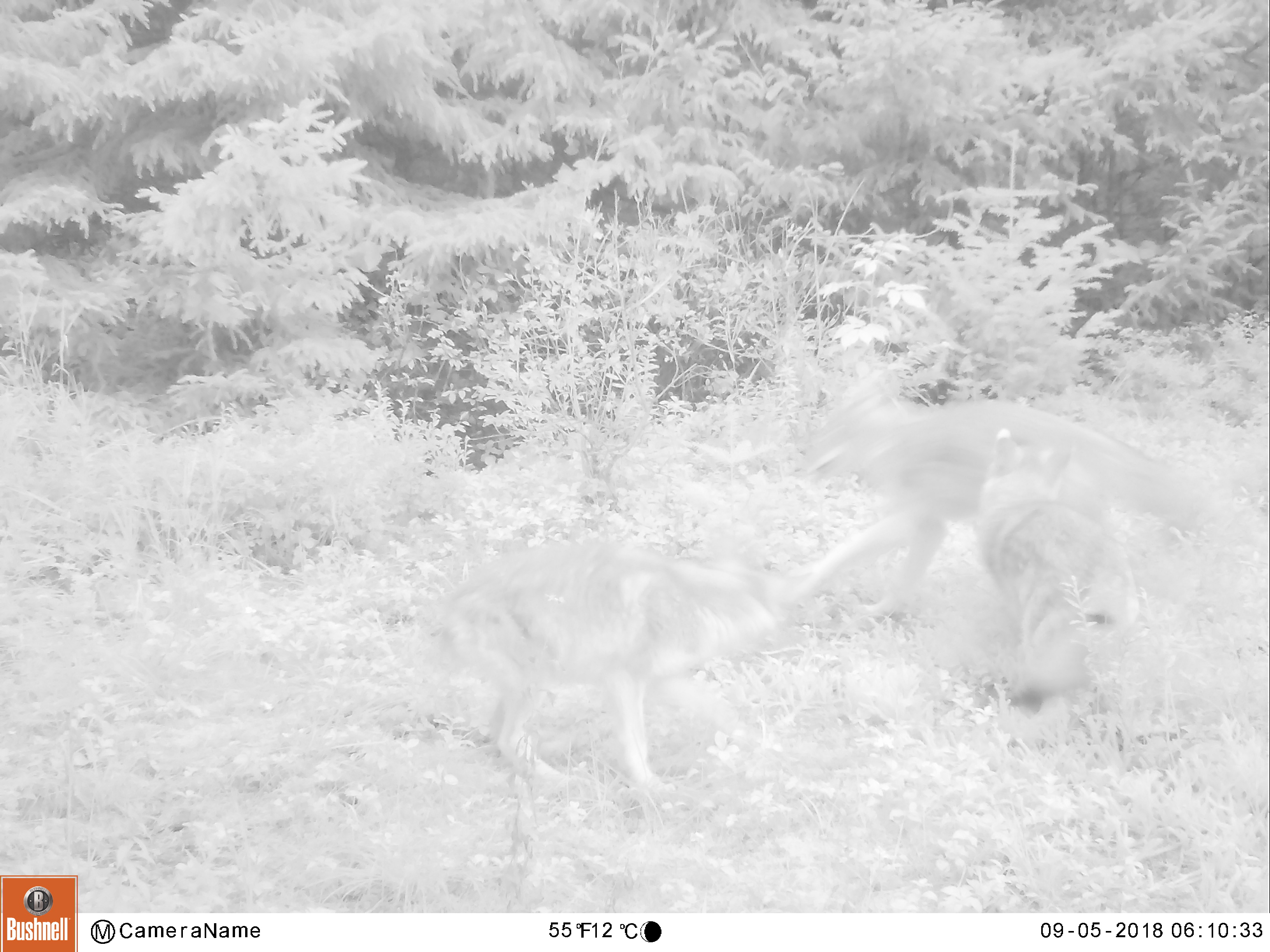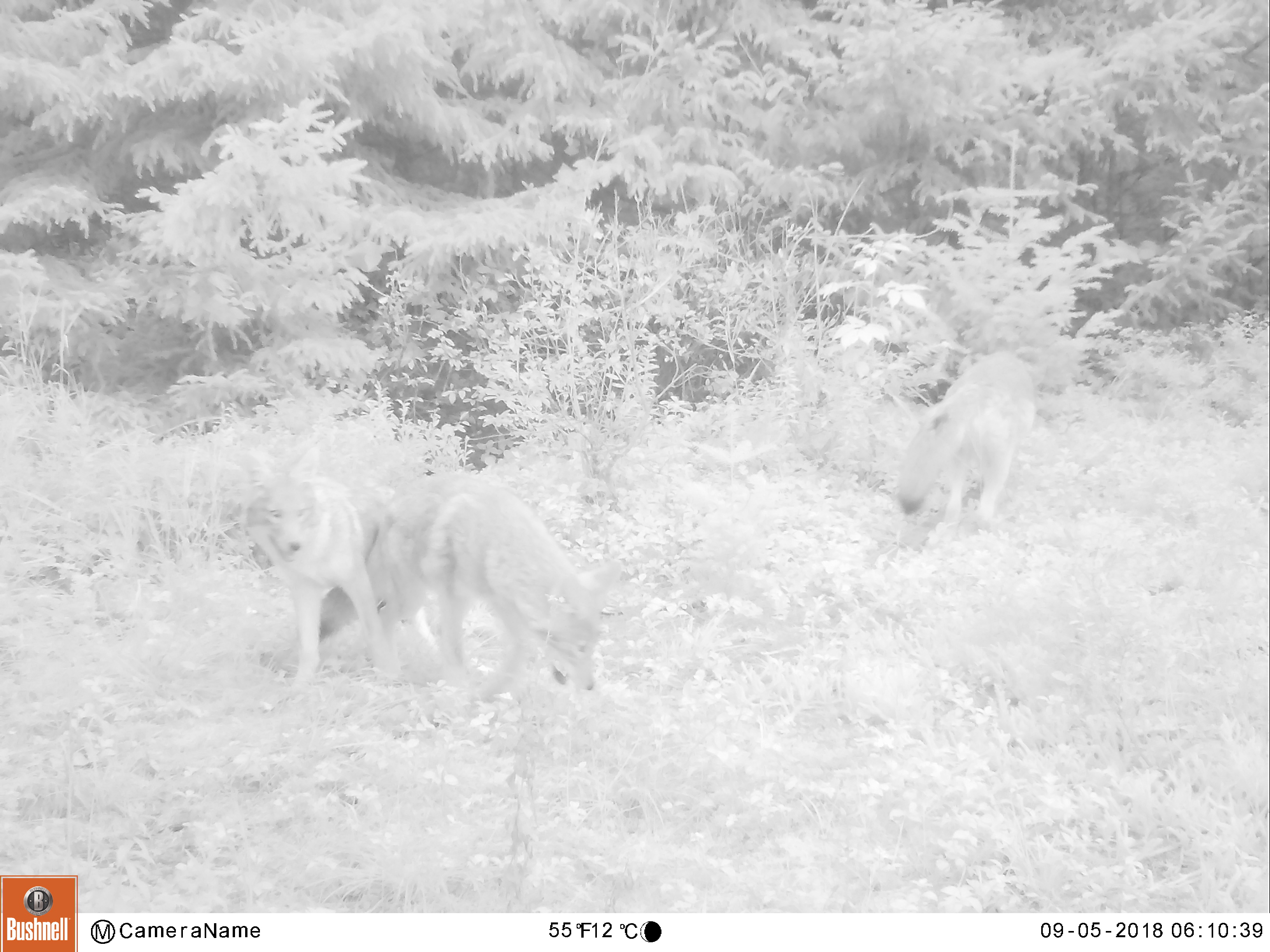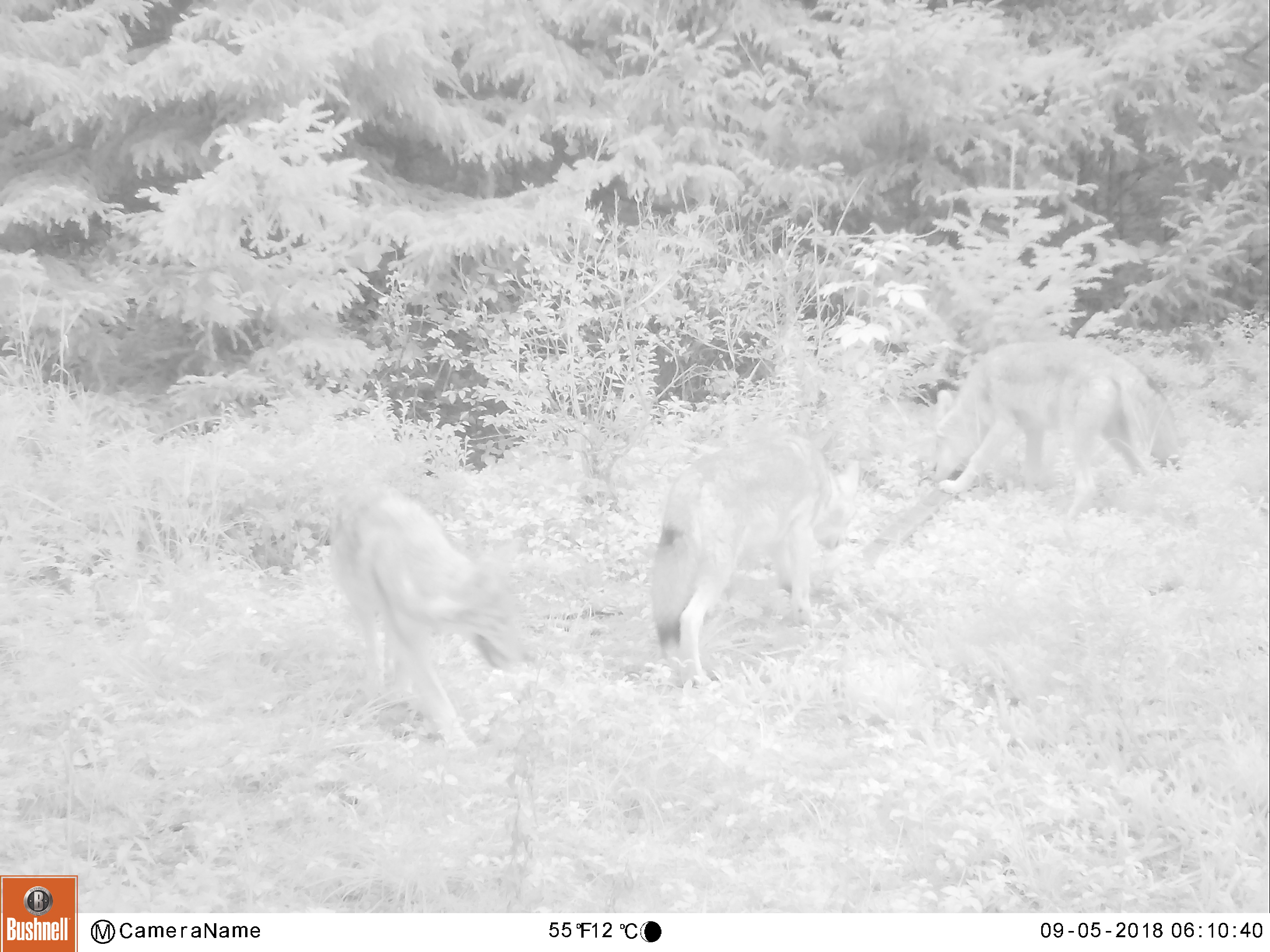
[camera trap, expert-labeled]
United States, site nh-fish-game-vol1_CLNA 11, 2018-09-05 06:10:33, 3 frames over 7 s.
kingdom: Animalia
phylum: Chordata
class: Mammalia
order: Carnivora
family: Canidae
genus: Canis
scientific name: Canis latrans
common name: coyote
Coyote (Canis latrans).